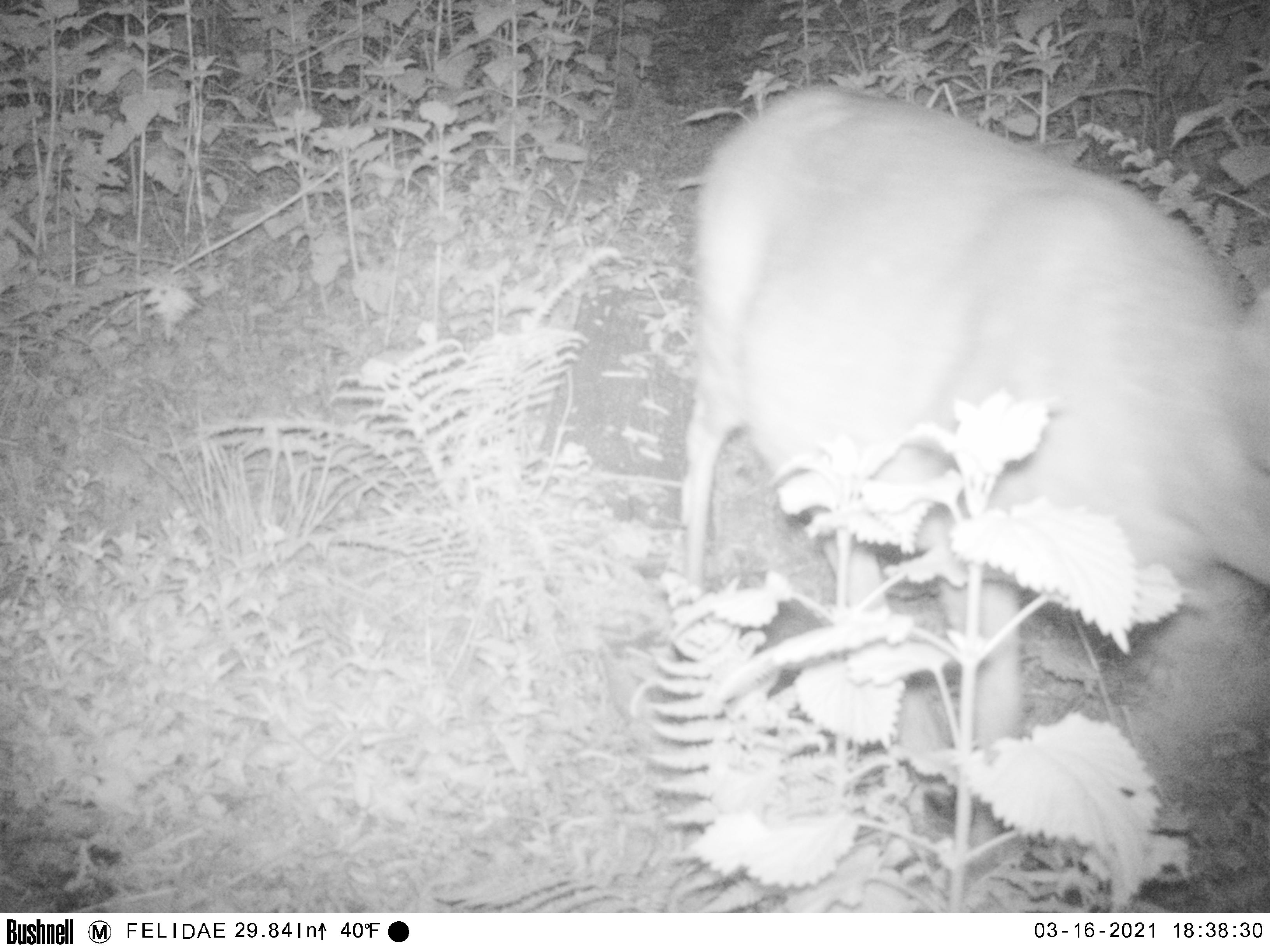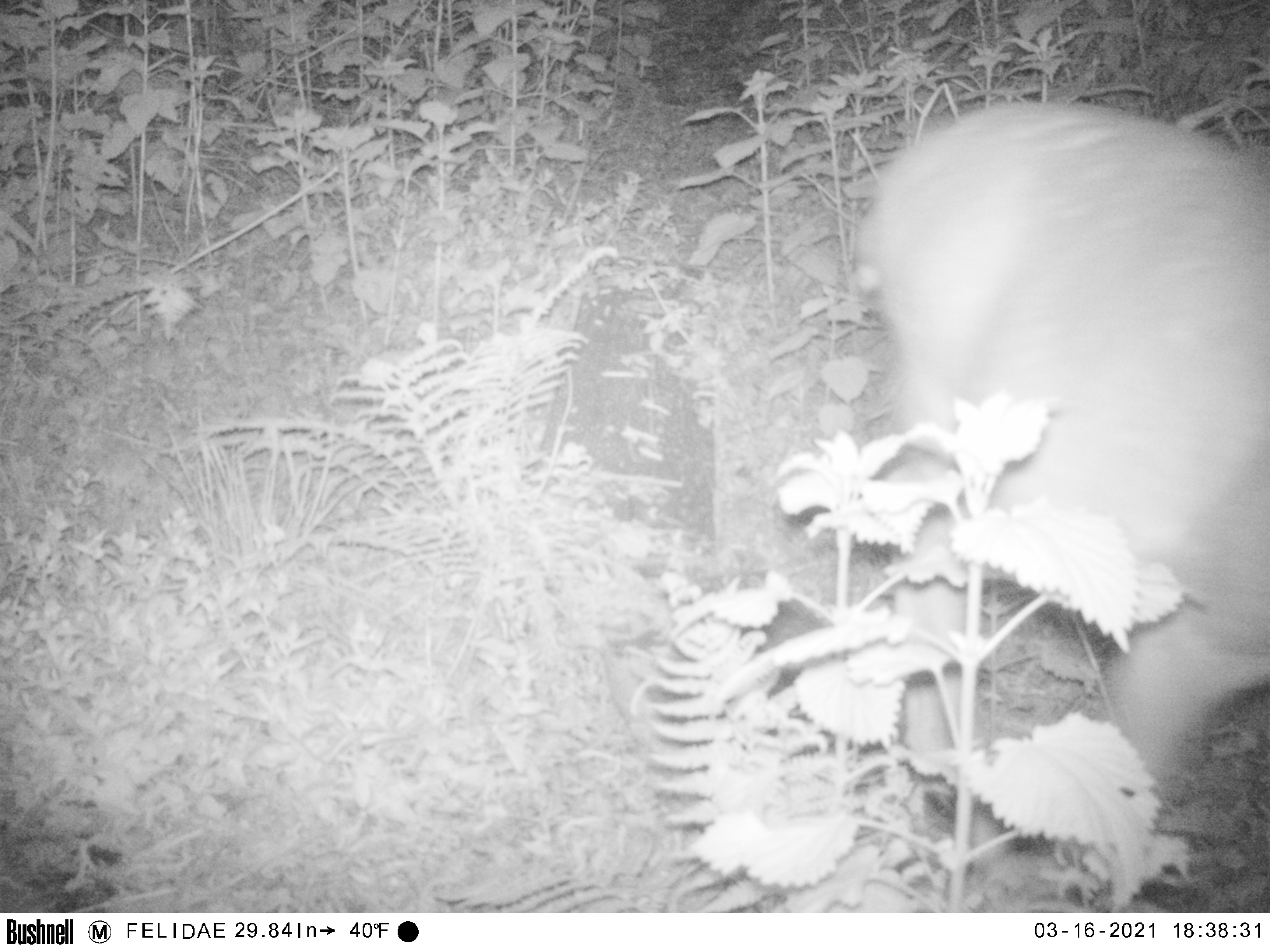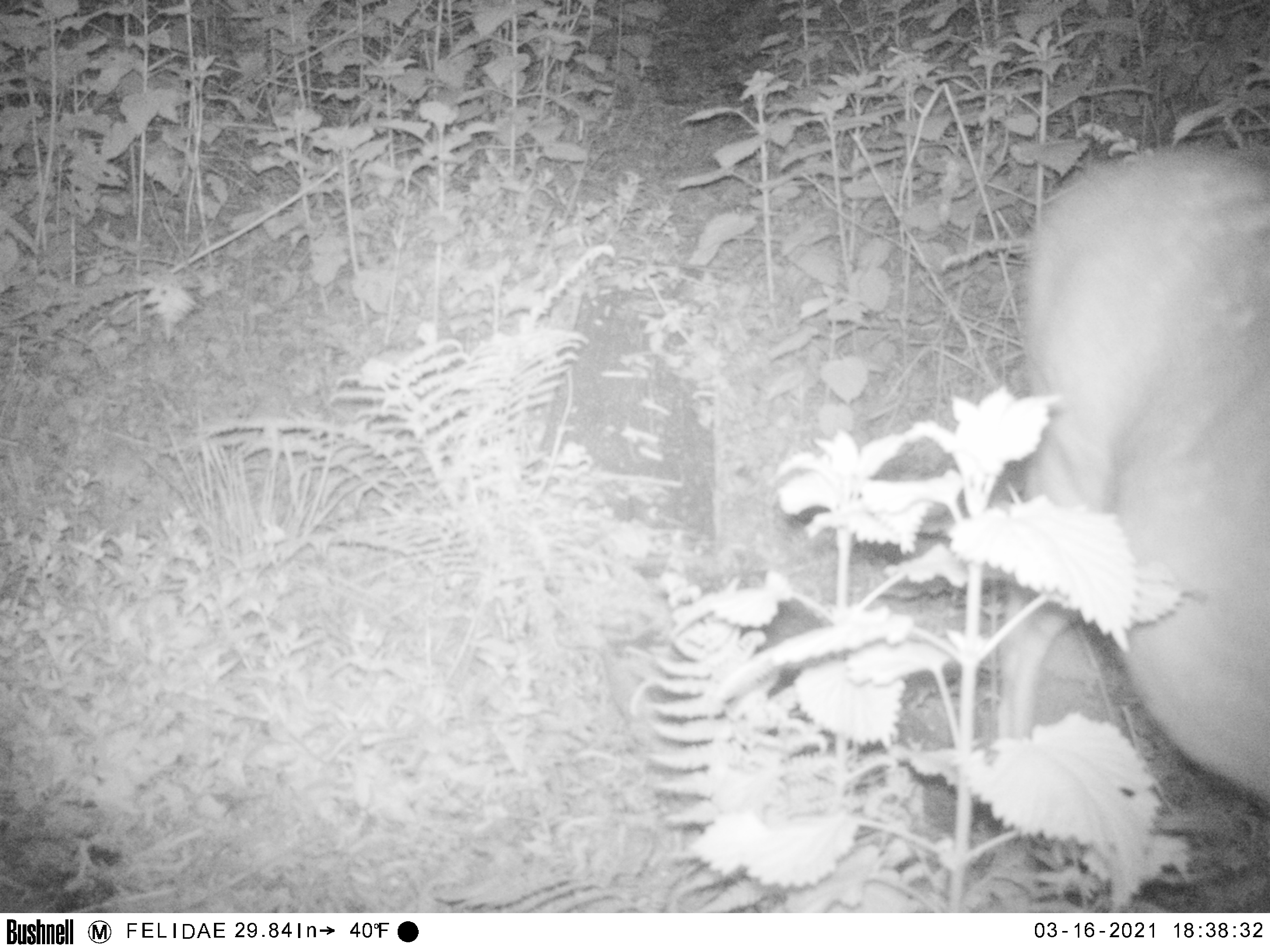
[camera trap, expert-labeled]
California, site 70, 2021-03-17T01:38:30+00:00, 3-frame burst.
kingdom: Animalia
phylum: Chordata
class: Mammalia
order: Artiodactyla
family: Cervidae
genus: Odocoileus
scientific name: Odocoileus hemionus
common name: mule deer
Mule deer (Odocoileus hemionus).